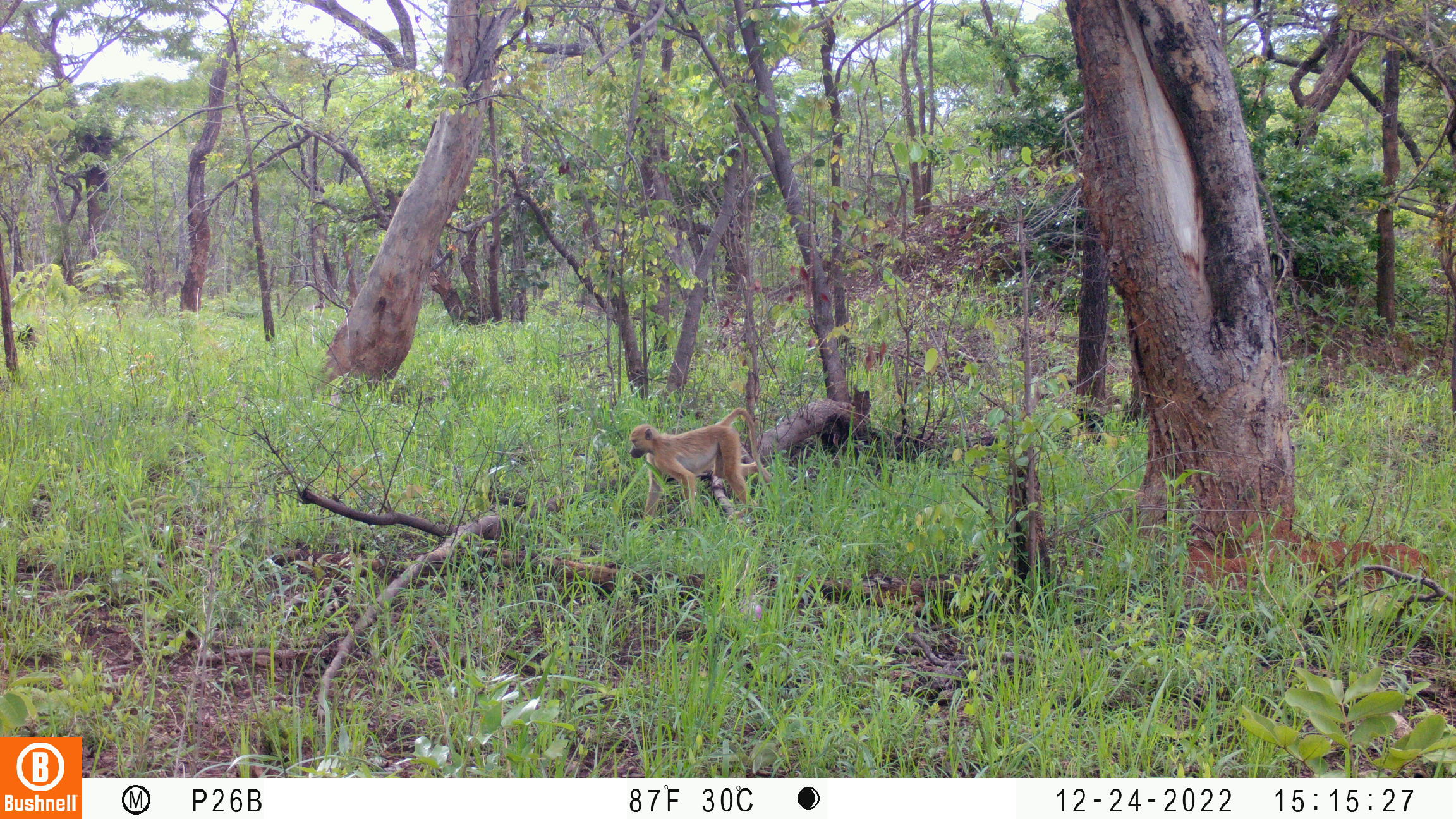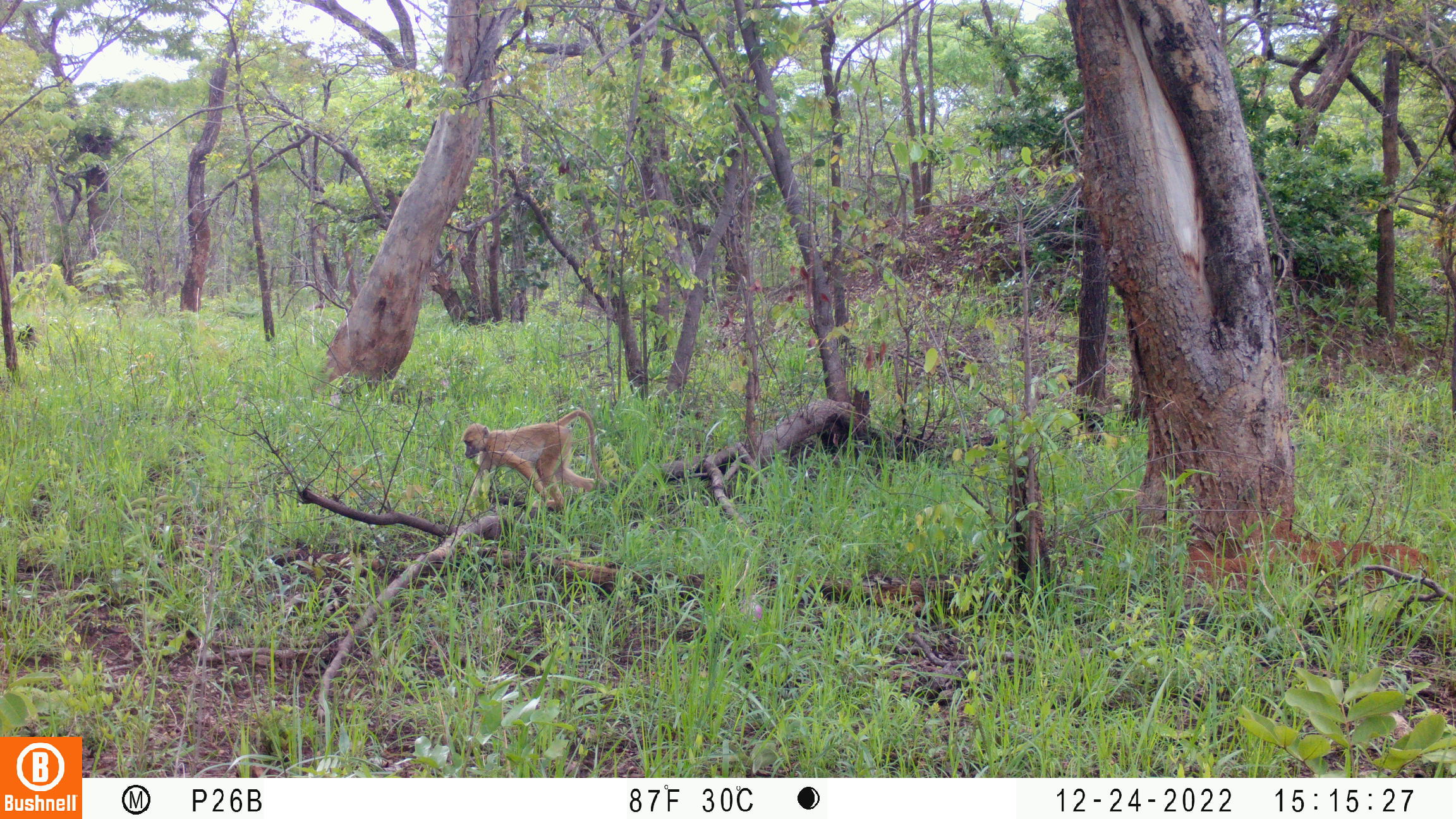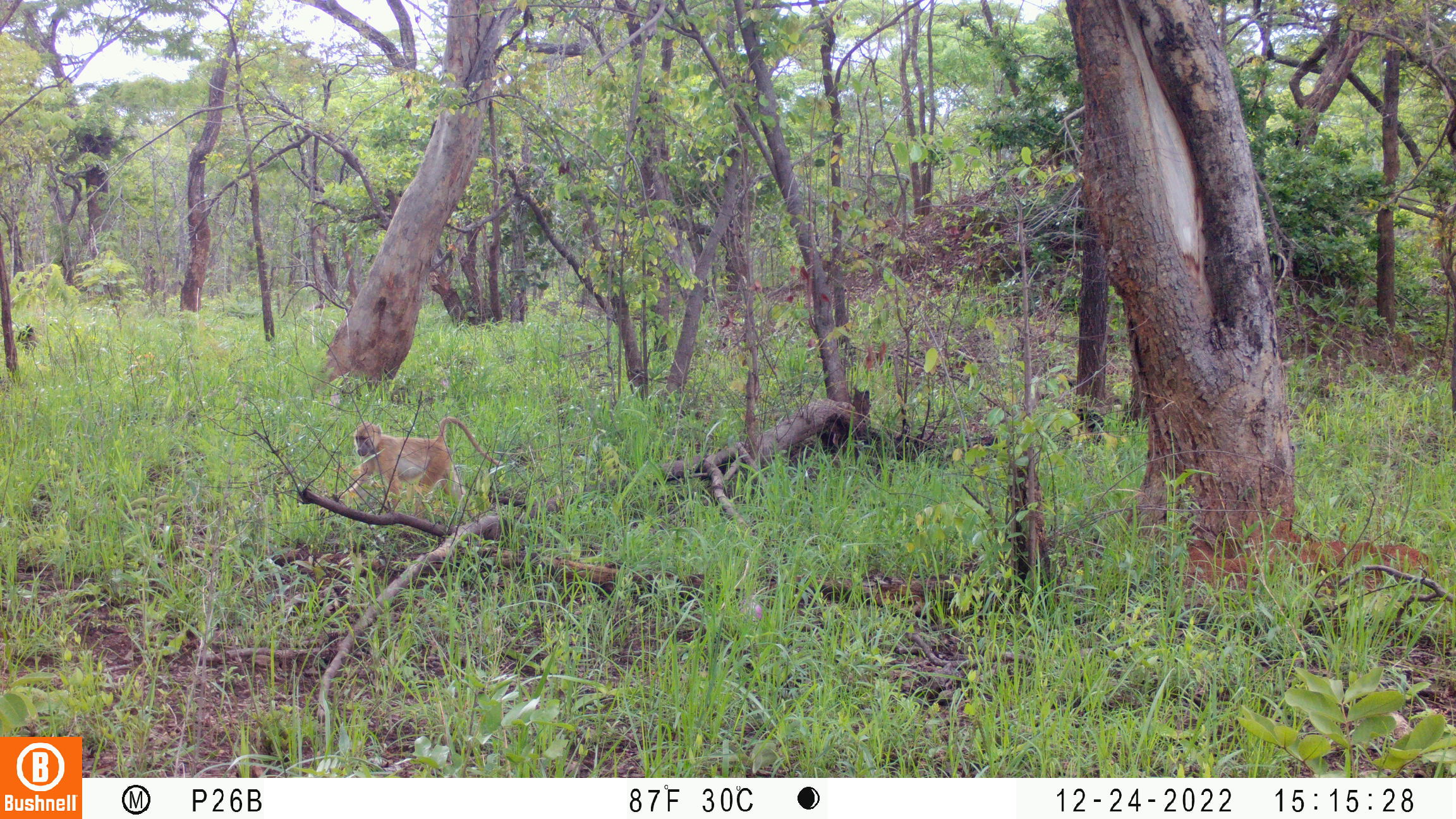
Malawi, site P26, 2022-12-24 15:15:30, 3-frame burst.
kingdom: Animalia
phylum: Chordata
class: Mammalia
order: Primates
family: Cercopithecidae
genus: Papio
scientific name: Papio cynocephalus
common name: yellow baboon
Yellow baboon (Papio cynocephalus), count 1.